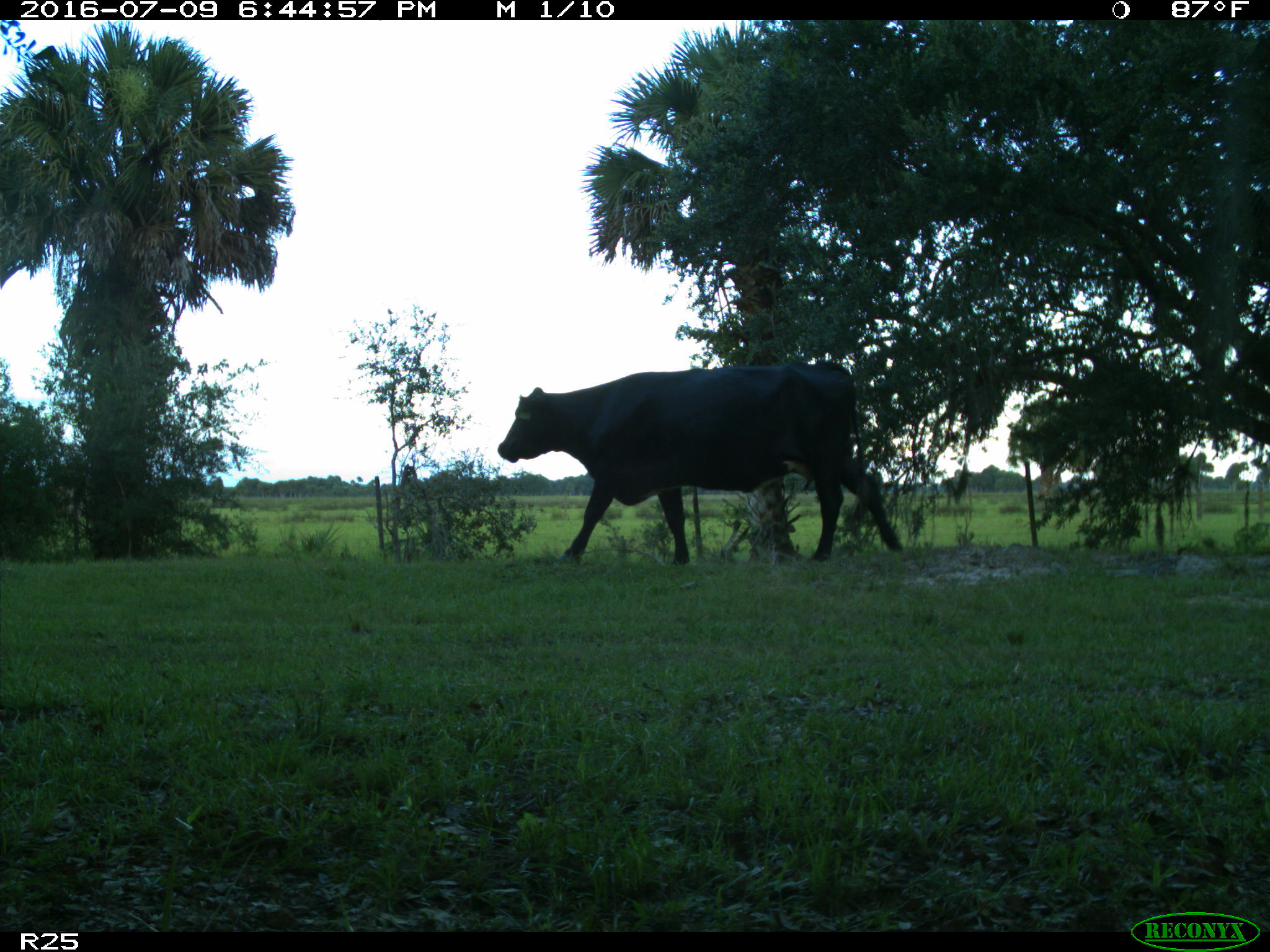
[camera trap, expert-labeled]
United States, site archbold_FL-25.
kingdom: Animalia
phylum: Chordata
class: Mammalia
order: Artiodactyla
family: Bovidae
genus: Bos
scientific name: Bos taurus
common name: domestic cow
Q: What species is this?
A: Bos taurus (domestic cow).